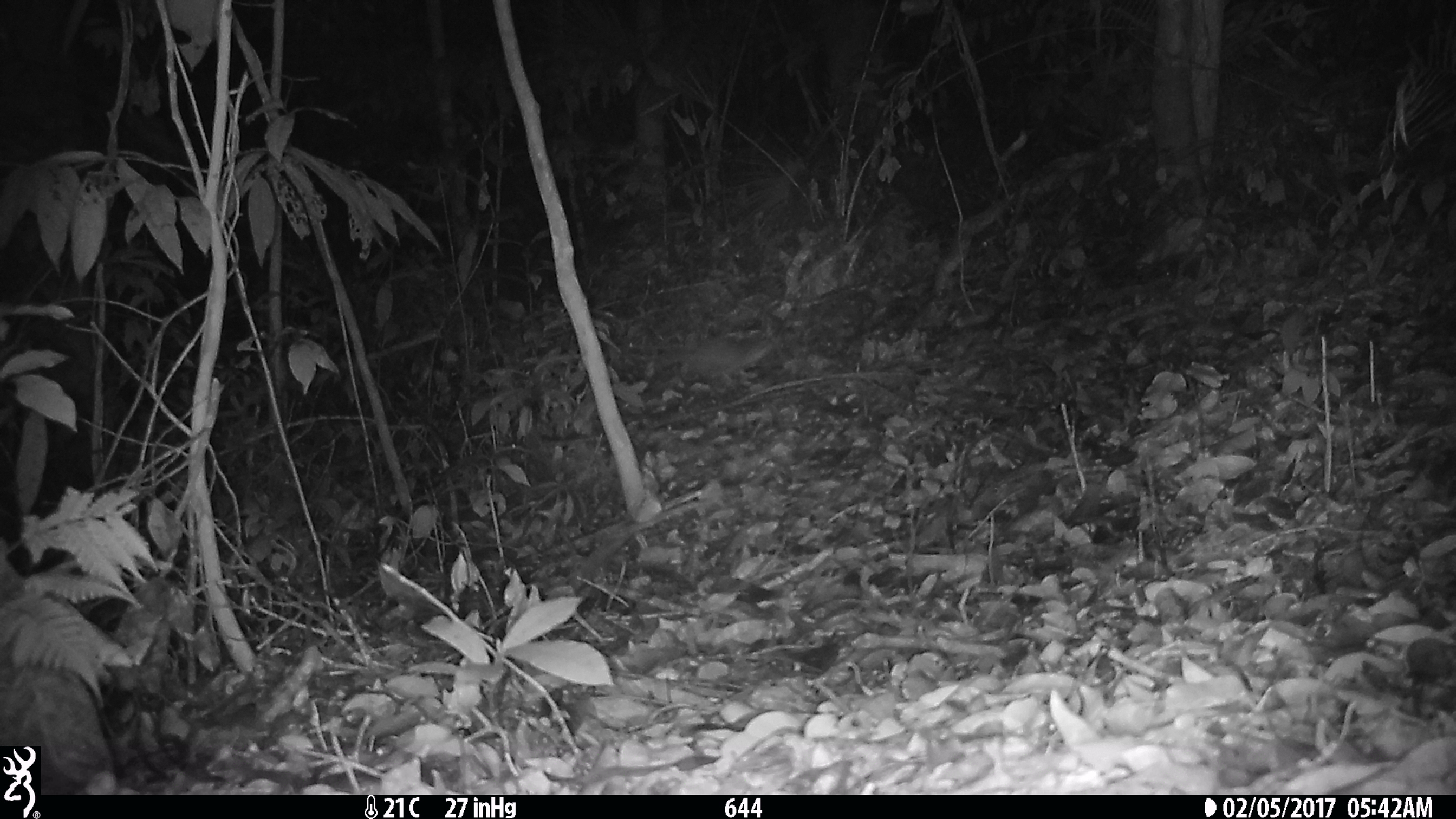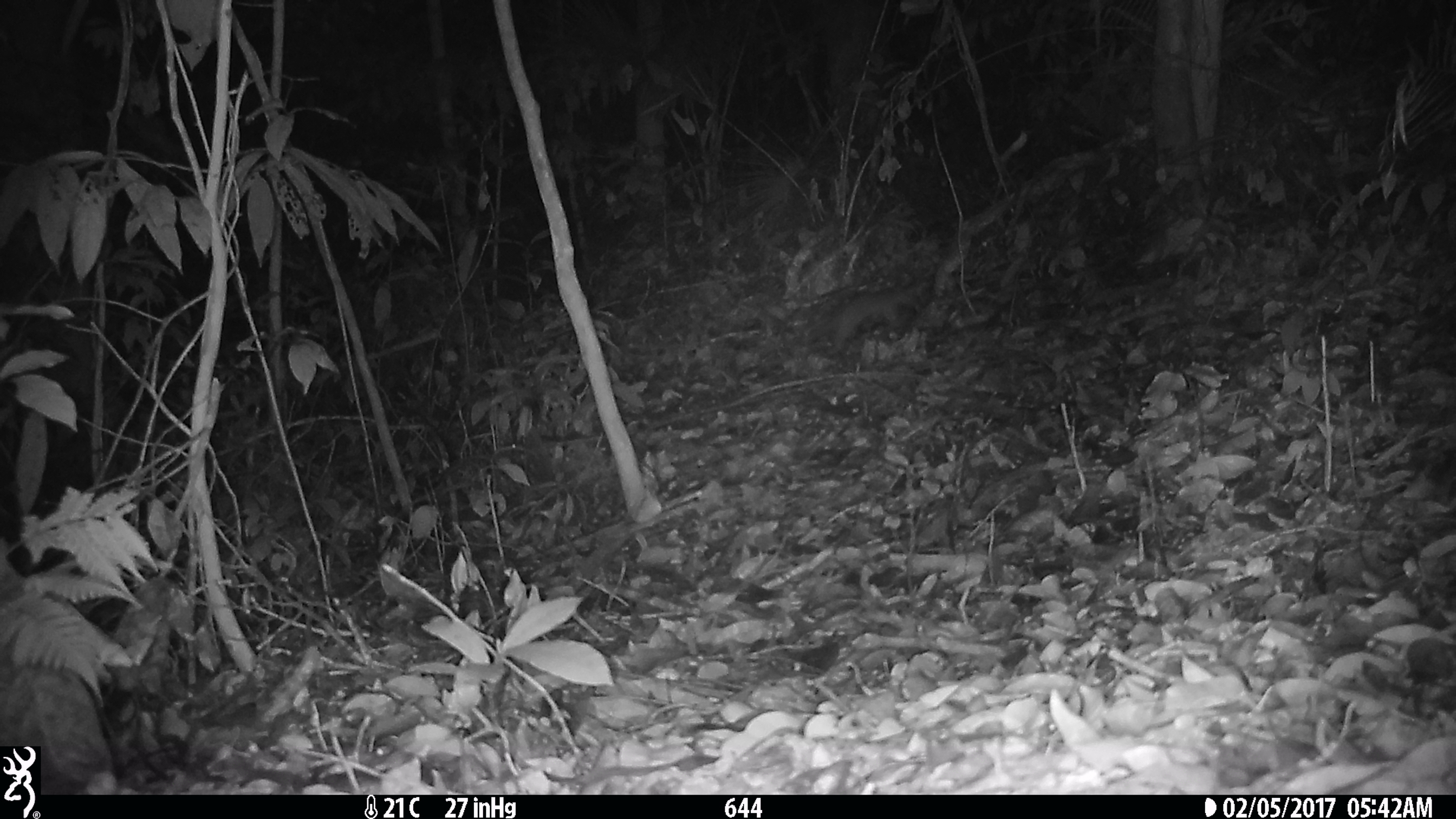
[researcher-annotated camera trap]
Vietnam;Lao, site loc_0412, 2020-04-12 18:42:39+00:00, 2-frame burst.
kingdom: Animalia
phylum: Chordata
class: Mammalia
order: Carnivora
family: Mustelidae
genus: Melogale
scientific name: Melogale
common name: ferret badger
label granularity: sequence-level